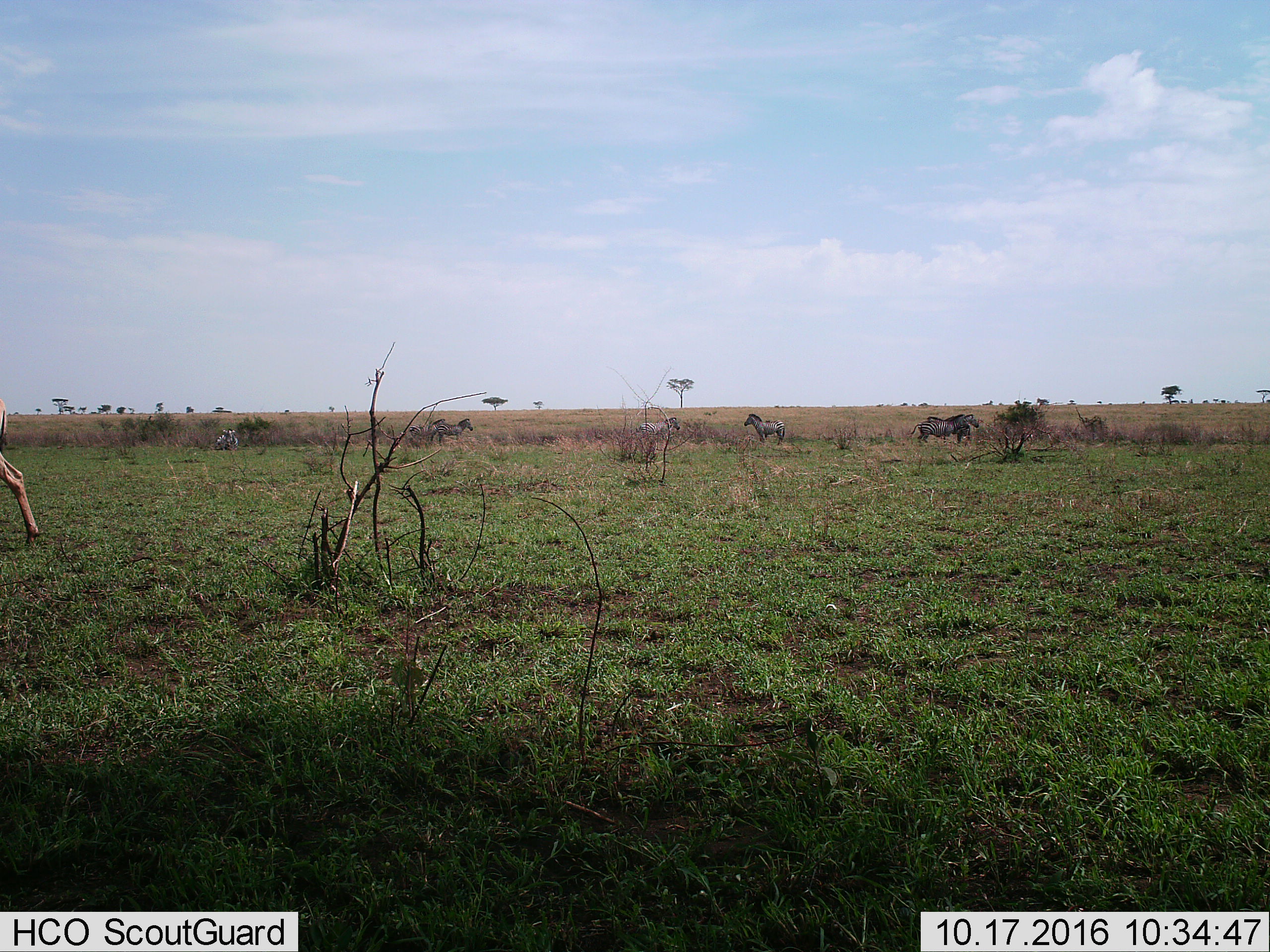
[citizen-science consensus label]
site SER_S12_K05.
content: unidentified animal